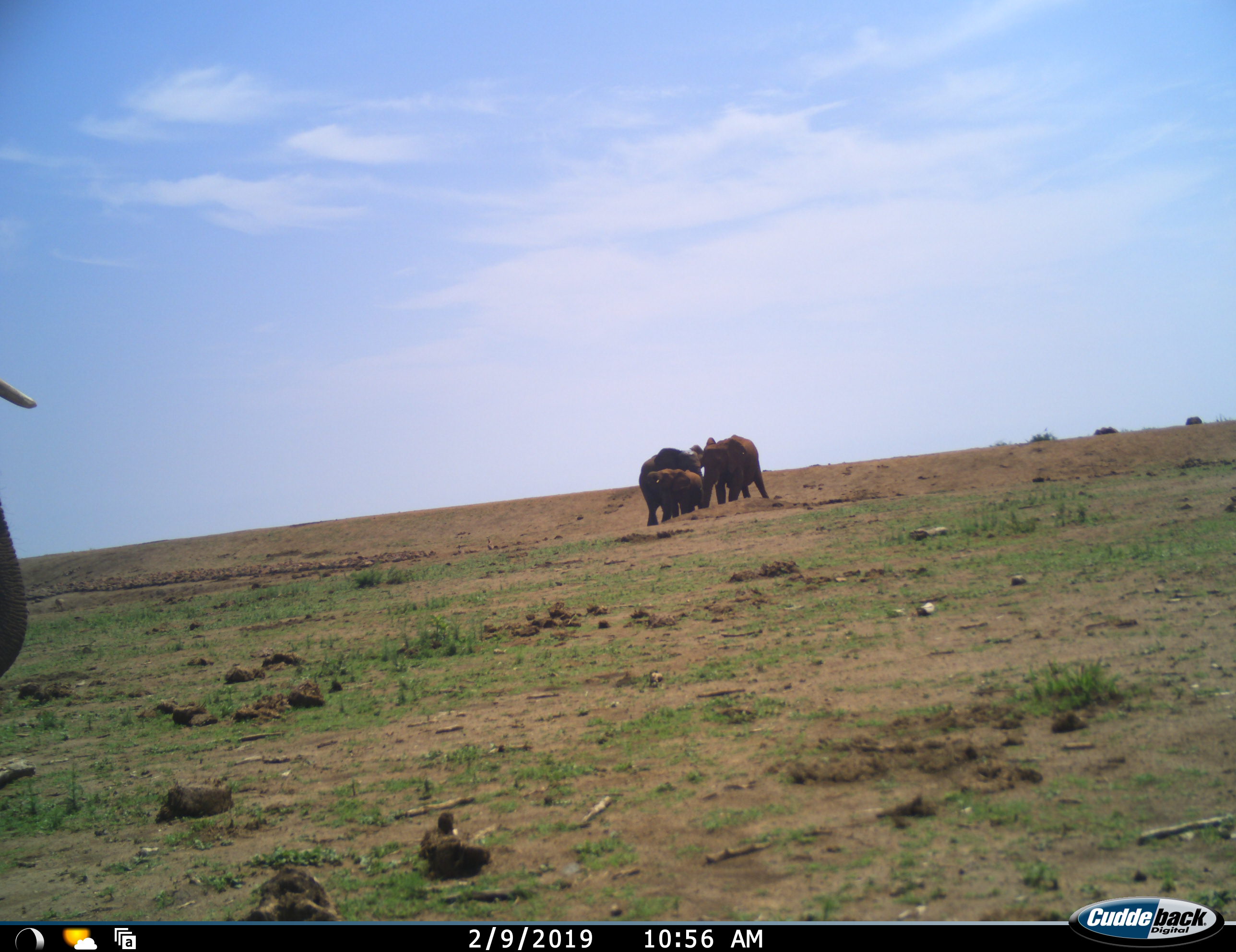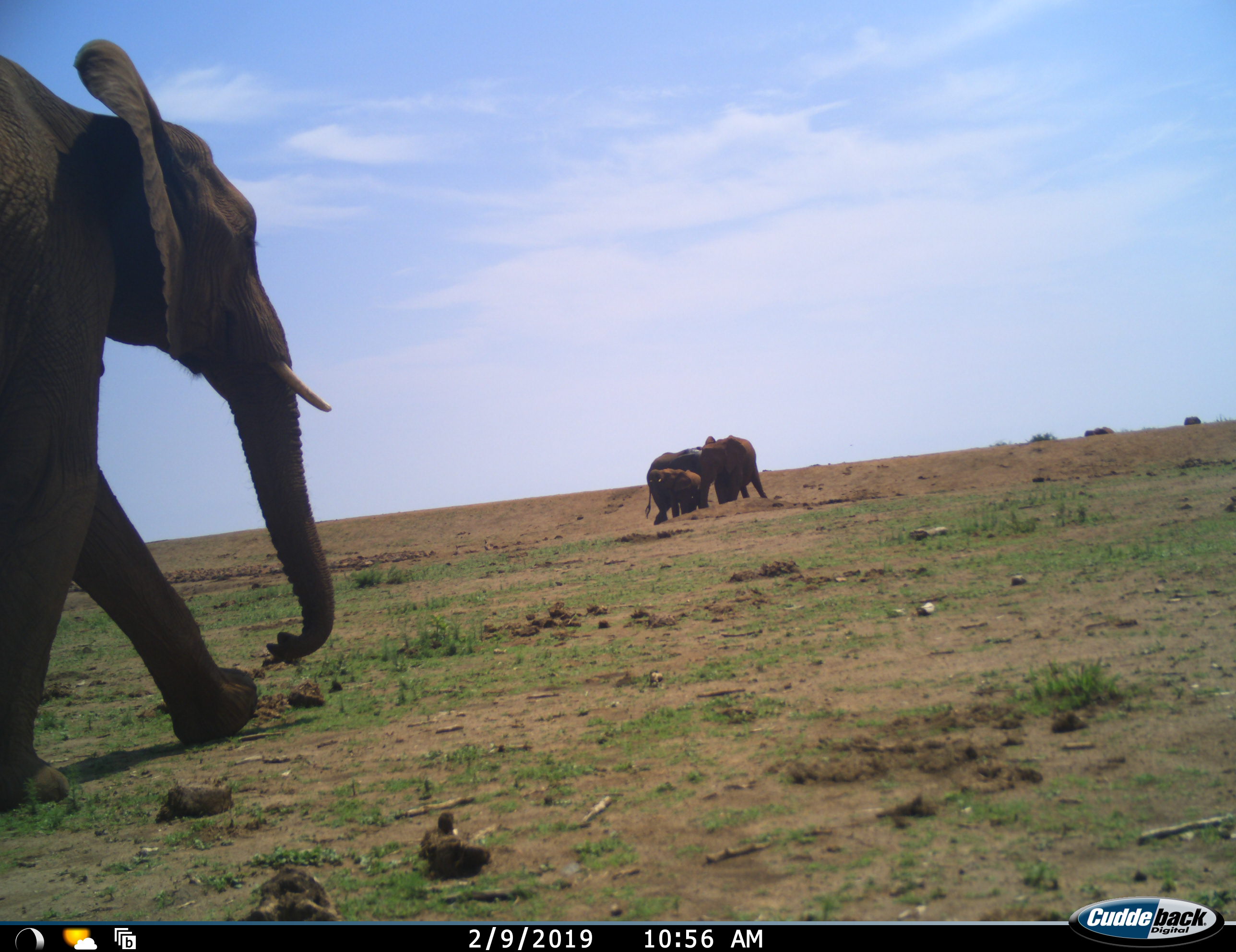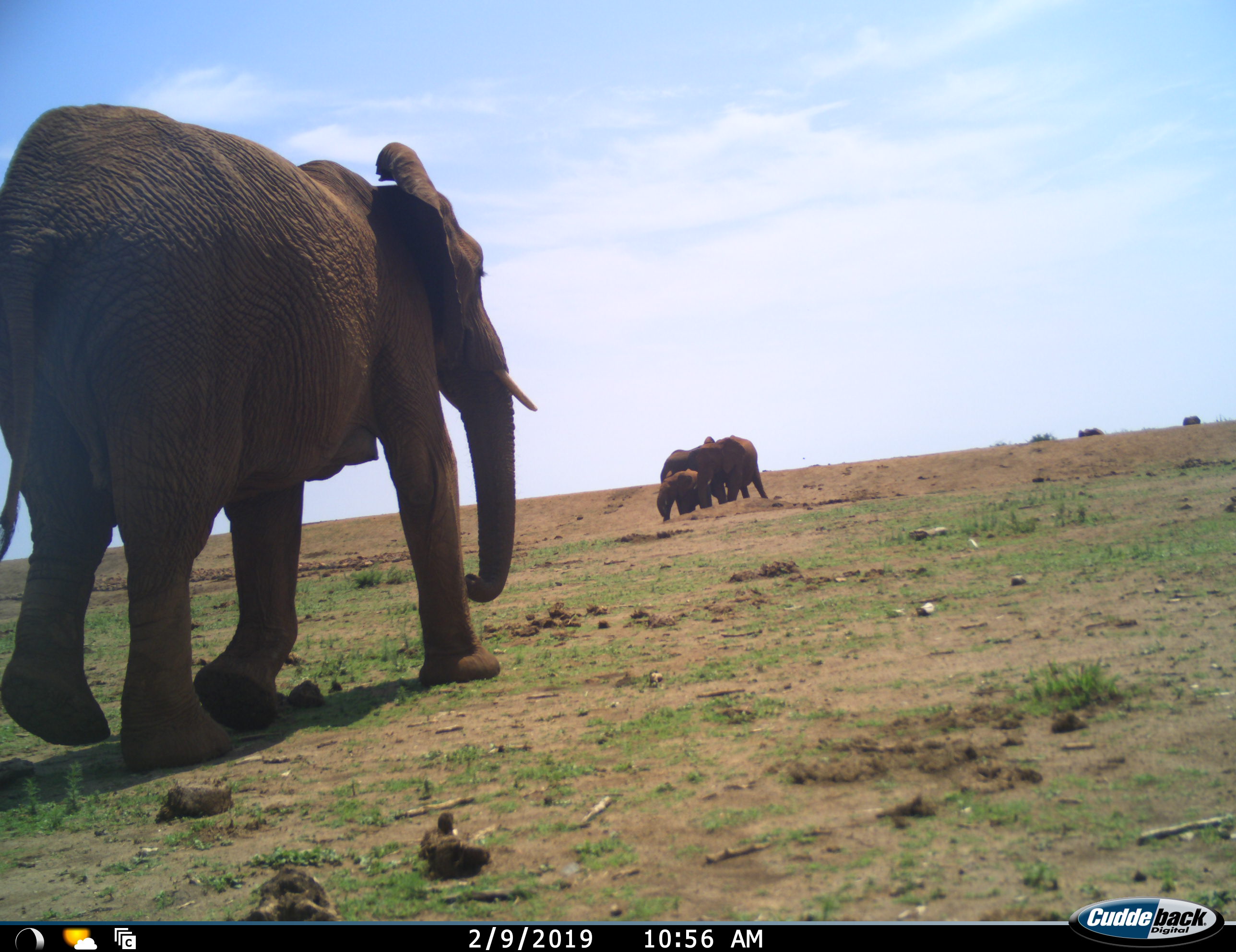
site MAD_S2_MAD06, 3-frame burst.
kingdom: Animalia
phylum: Chordata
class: Mammalia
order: Proboscidea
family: Elephantidae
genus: Loxodonta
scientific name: Loxodonta africana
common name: african bush elephant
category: elephant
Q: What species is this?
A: Elephant (african bush elephant) (Loxodonta africana).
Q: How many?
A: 6.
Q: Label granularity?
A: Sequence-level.